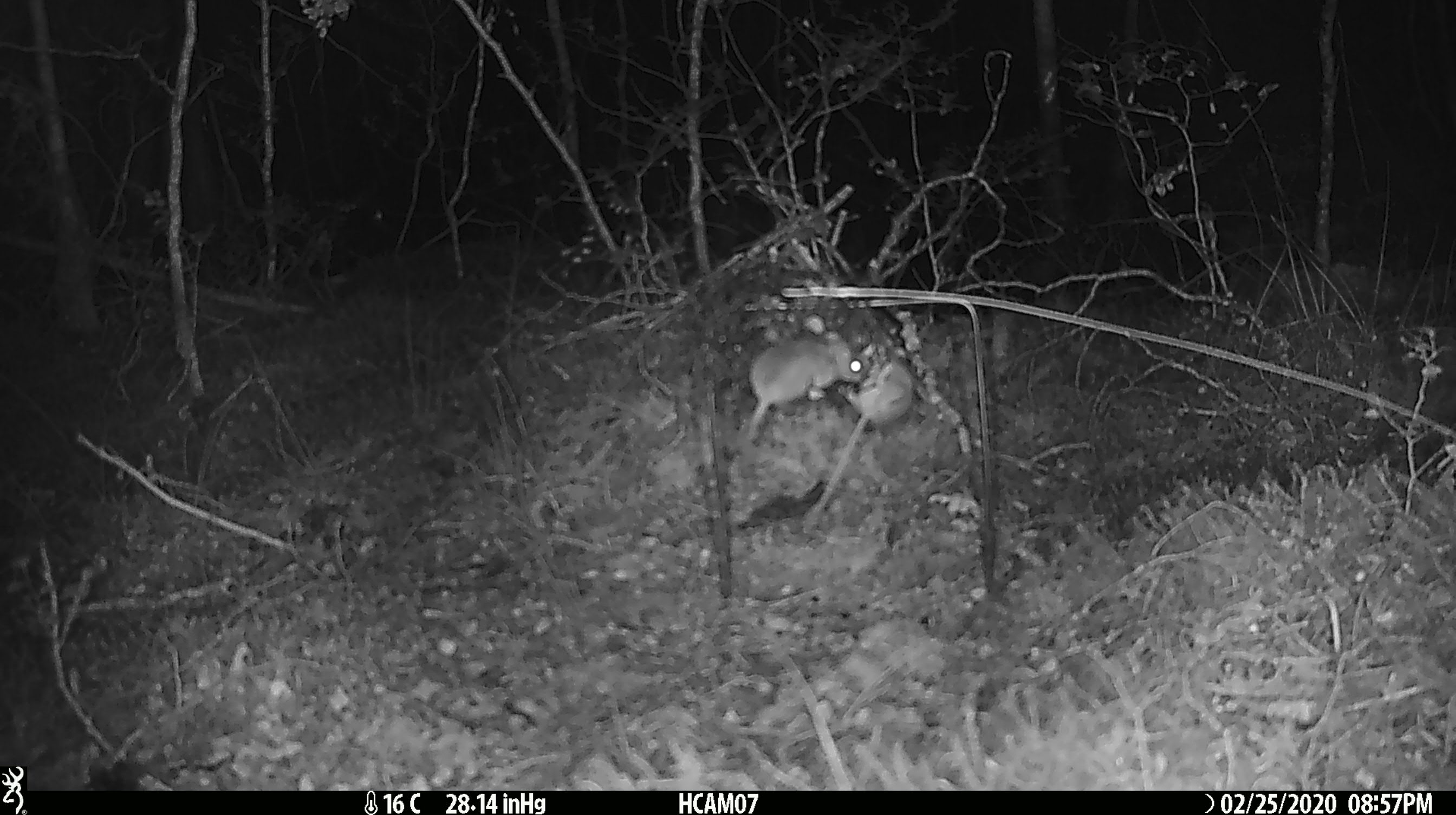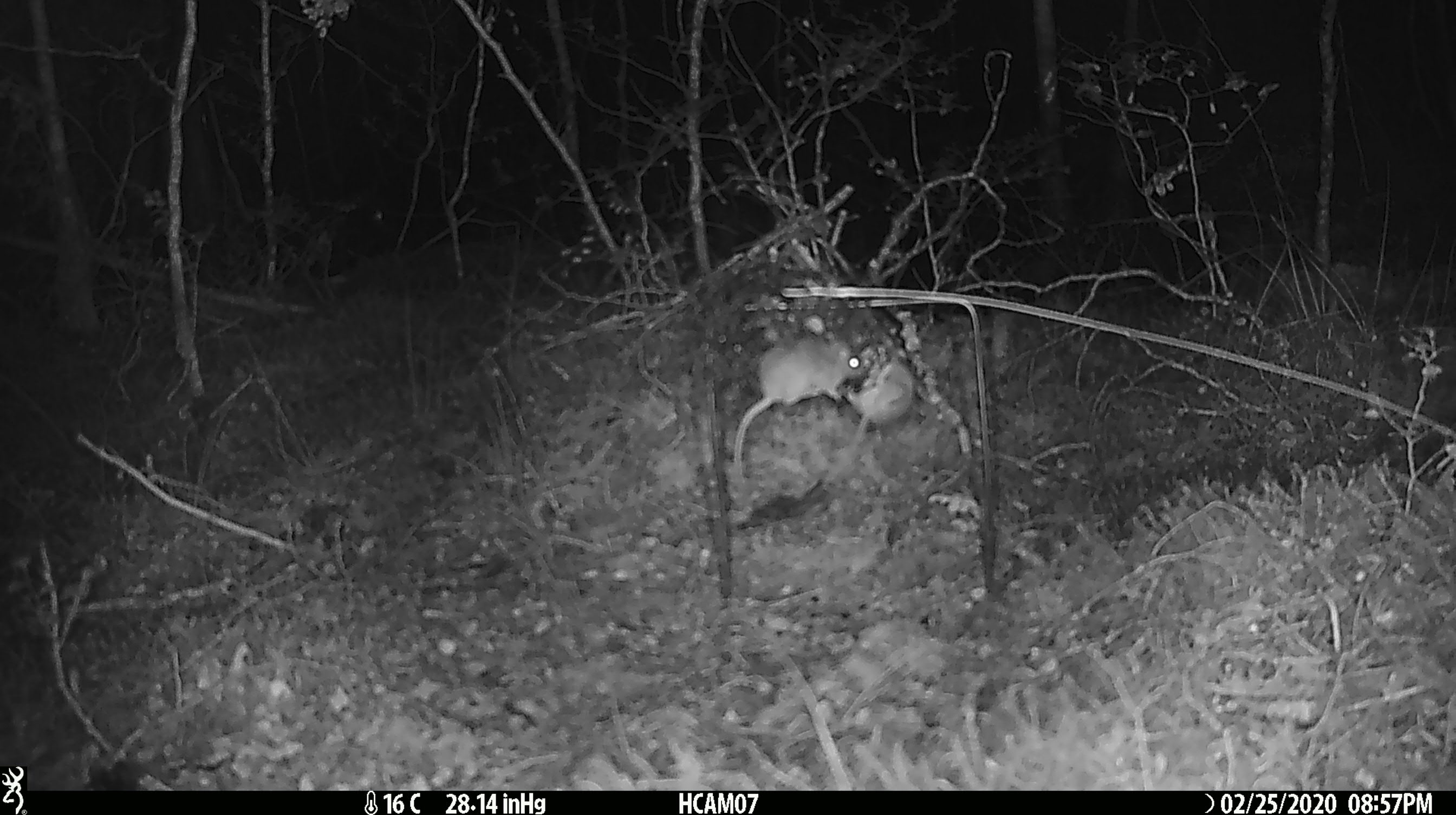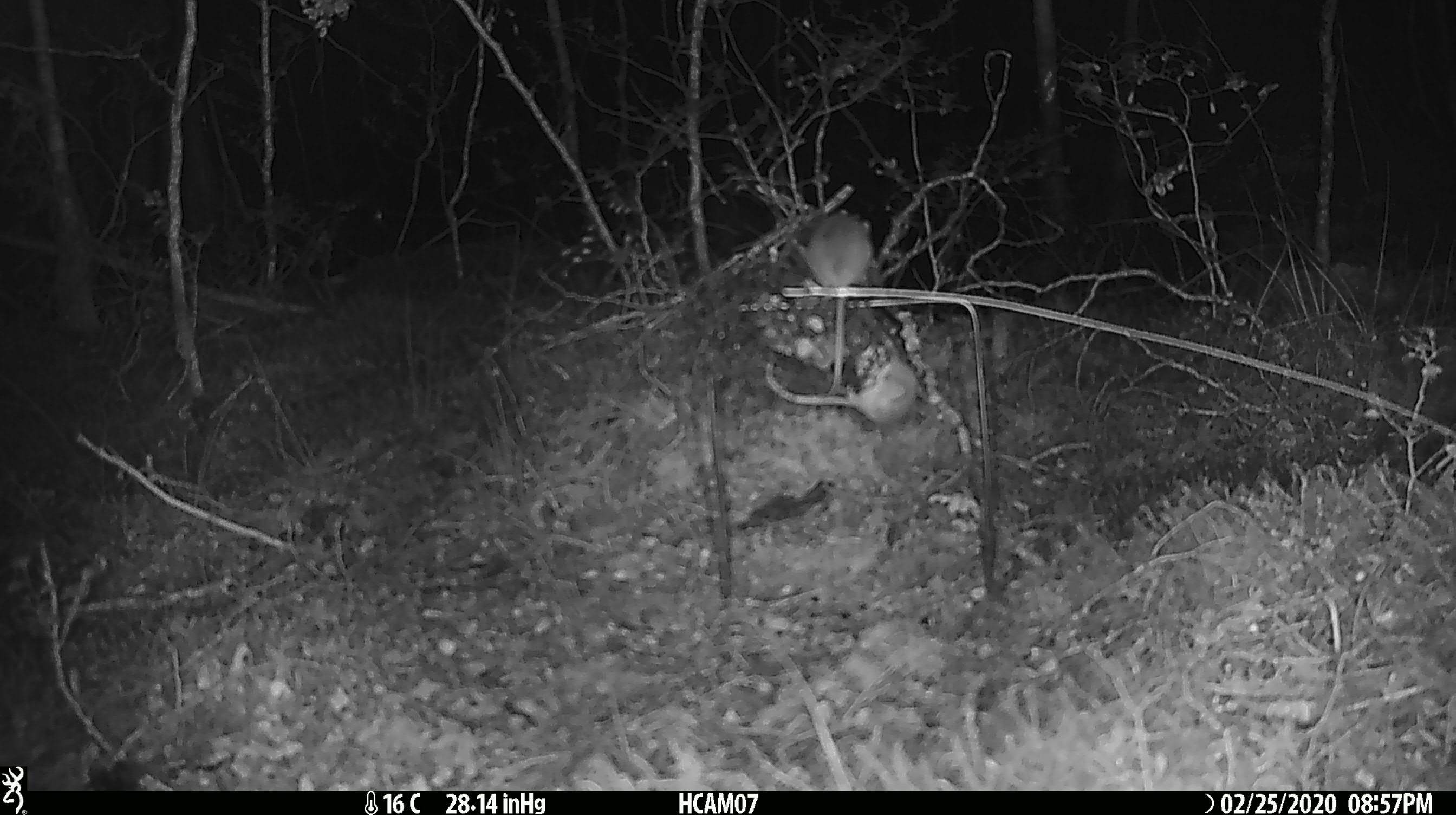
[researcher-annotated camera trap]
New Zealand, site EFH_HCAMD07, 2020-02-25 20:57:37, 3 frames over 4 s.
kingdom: Animalia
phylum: Chordata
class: Mammalia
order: Rodentia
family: Muridae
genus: Mus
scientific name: Mus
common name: mouse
Mouse (Mus).